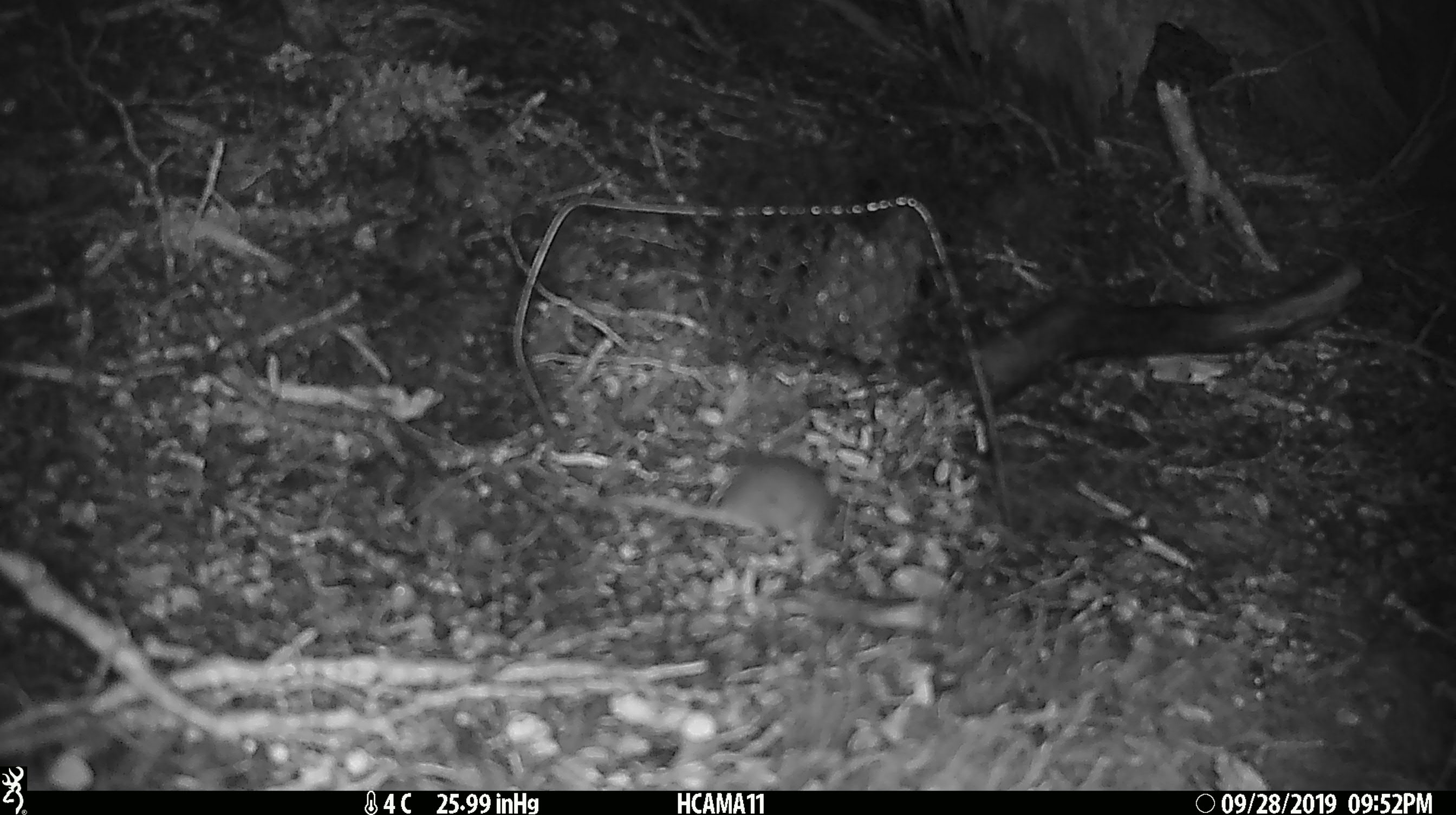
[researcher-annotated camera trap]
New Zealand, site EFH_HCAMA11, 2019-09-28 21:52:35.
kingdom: Animalia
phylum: Chordata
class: Mammalia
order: Rodentia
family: Muridae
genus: Mus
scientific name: Mus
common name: mouse